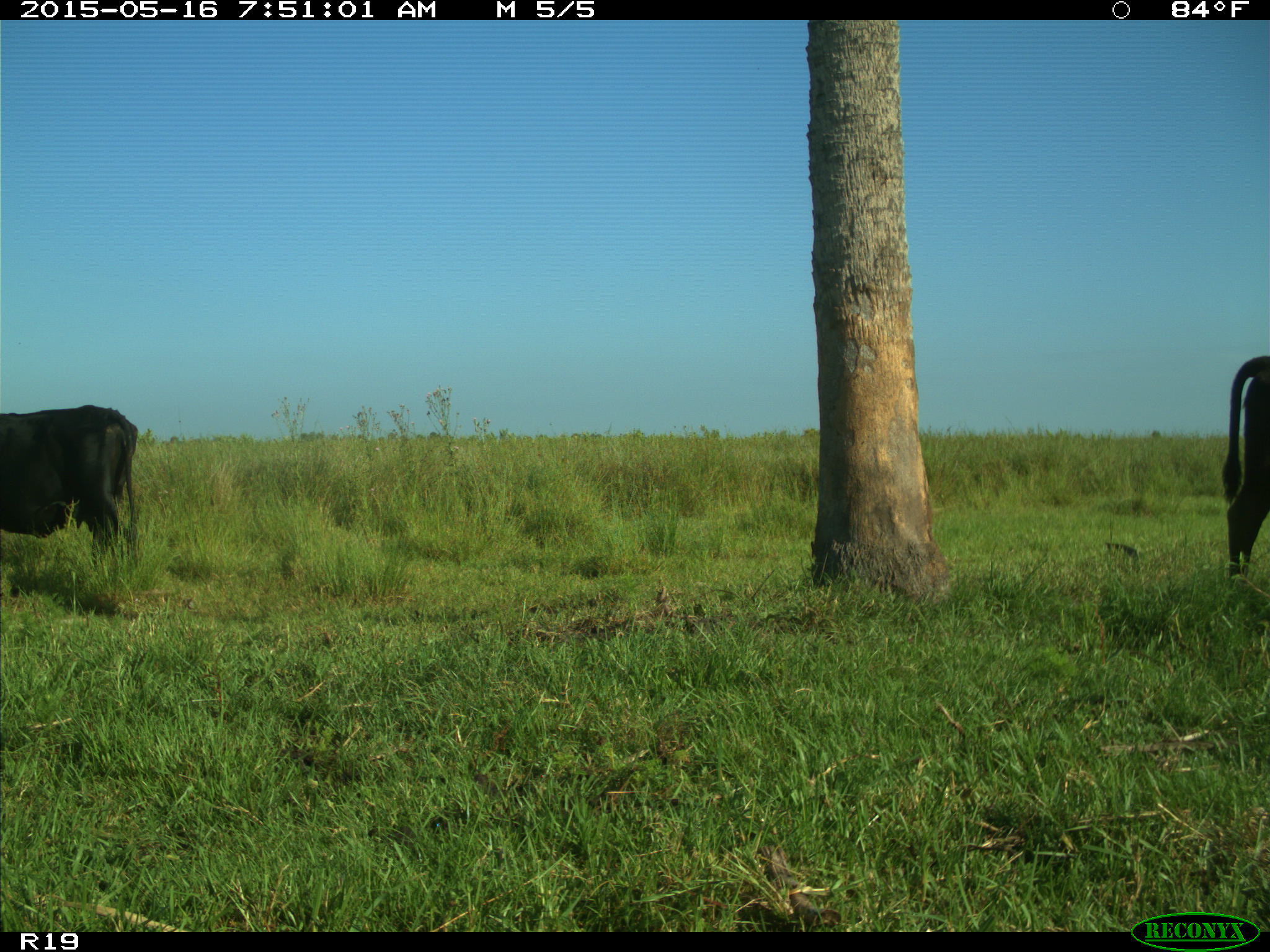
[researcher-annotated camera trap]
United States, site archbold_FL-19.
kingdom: Animalia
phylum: Chordata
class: Mammalia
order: Artiodactyla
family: Bovidae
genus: Bos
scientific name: Bos taurus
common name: domestic cow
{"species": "Bos taurus (domestic cow)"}